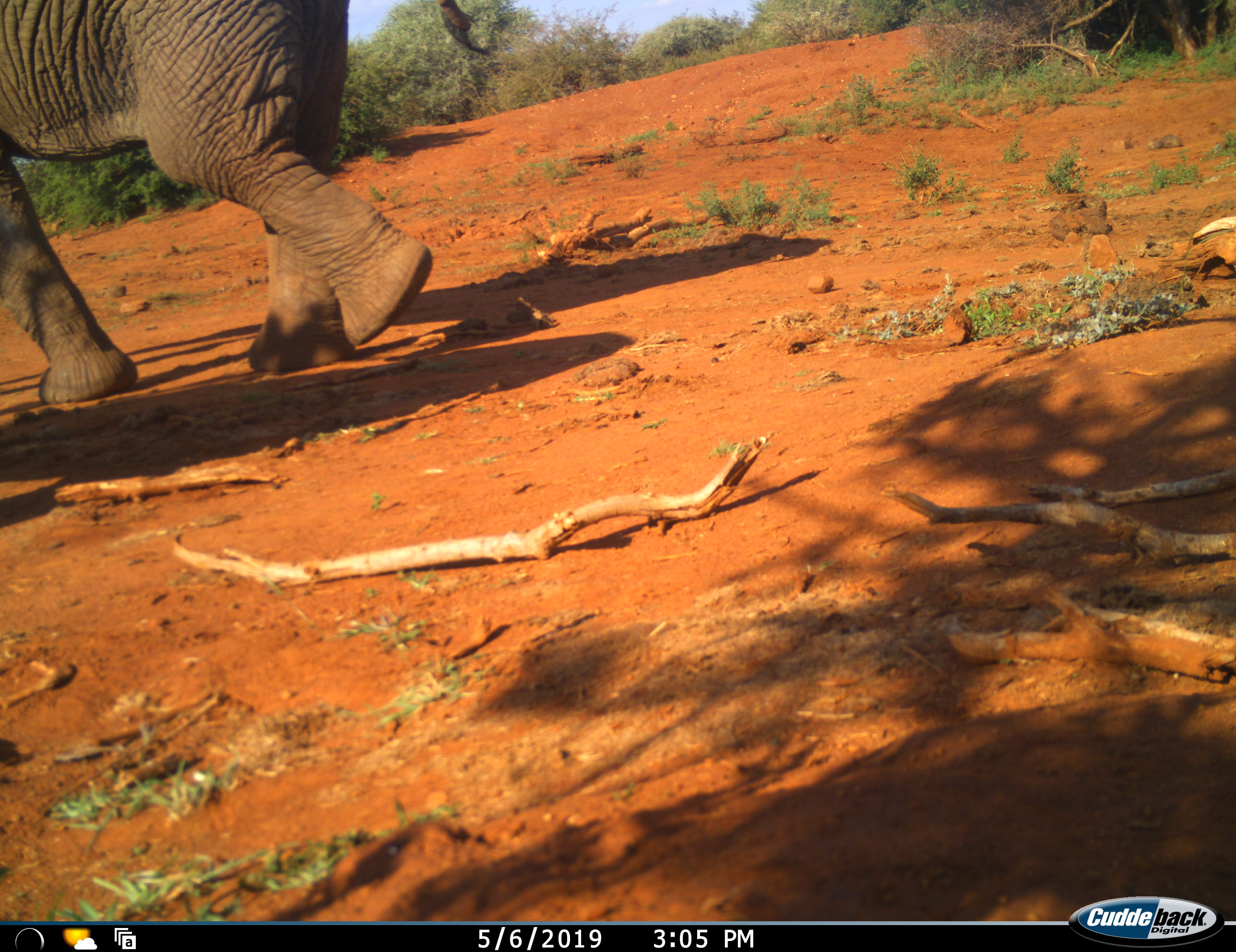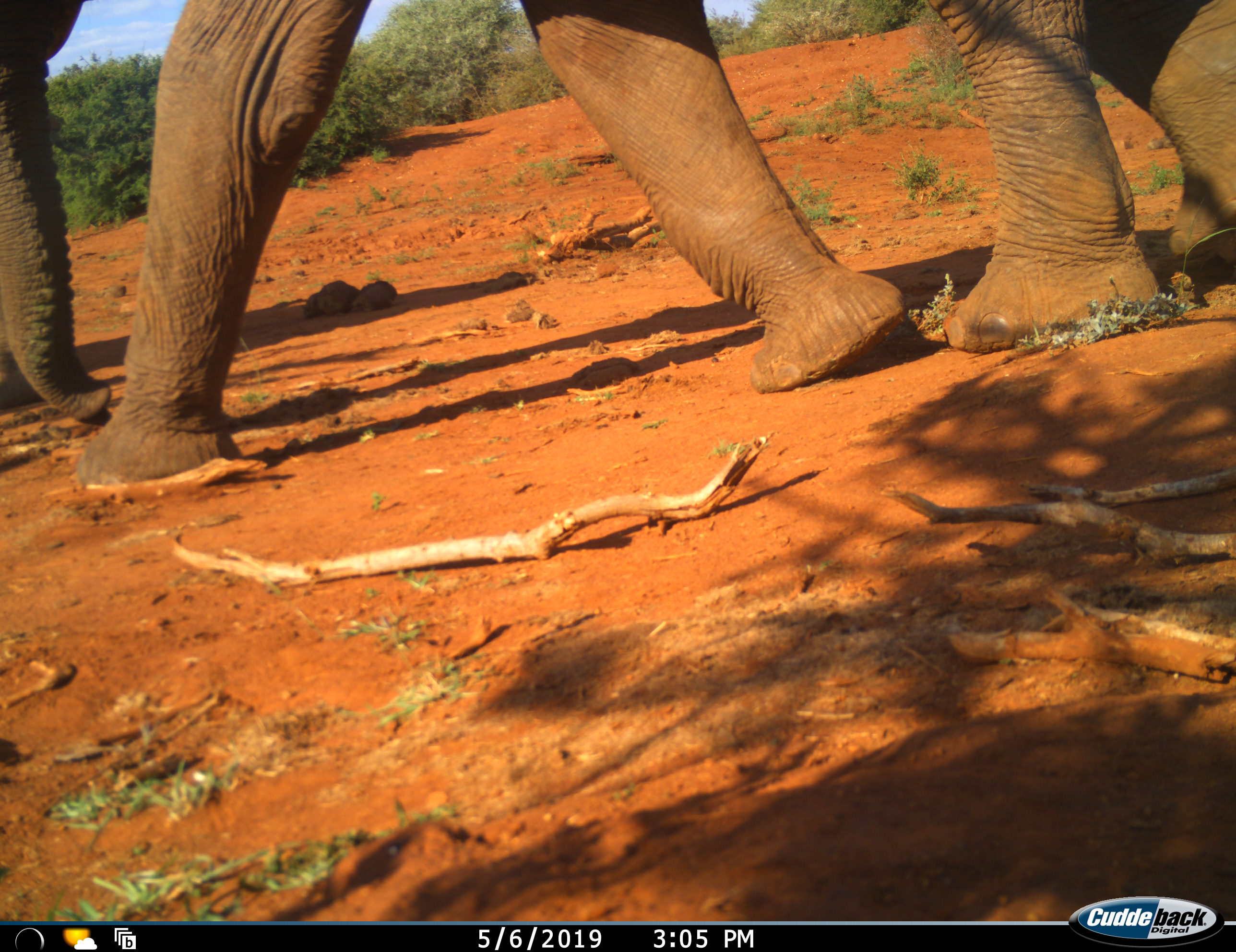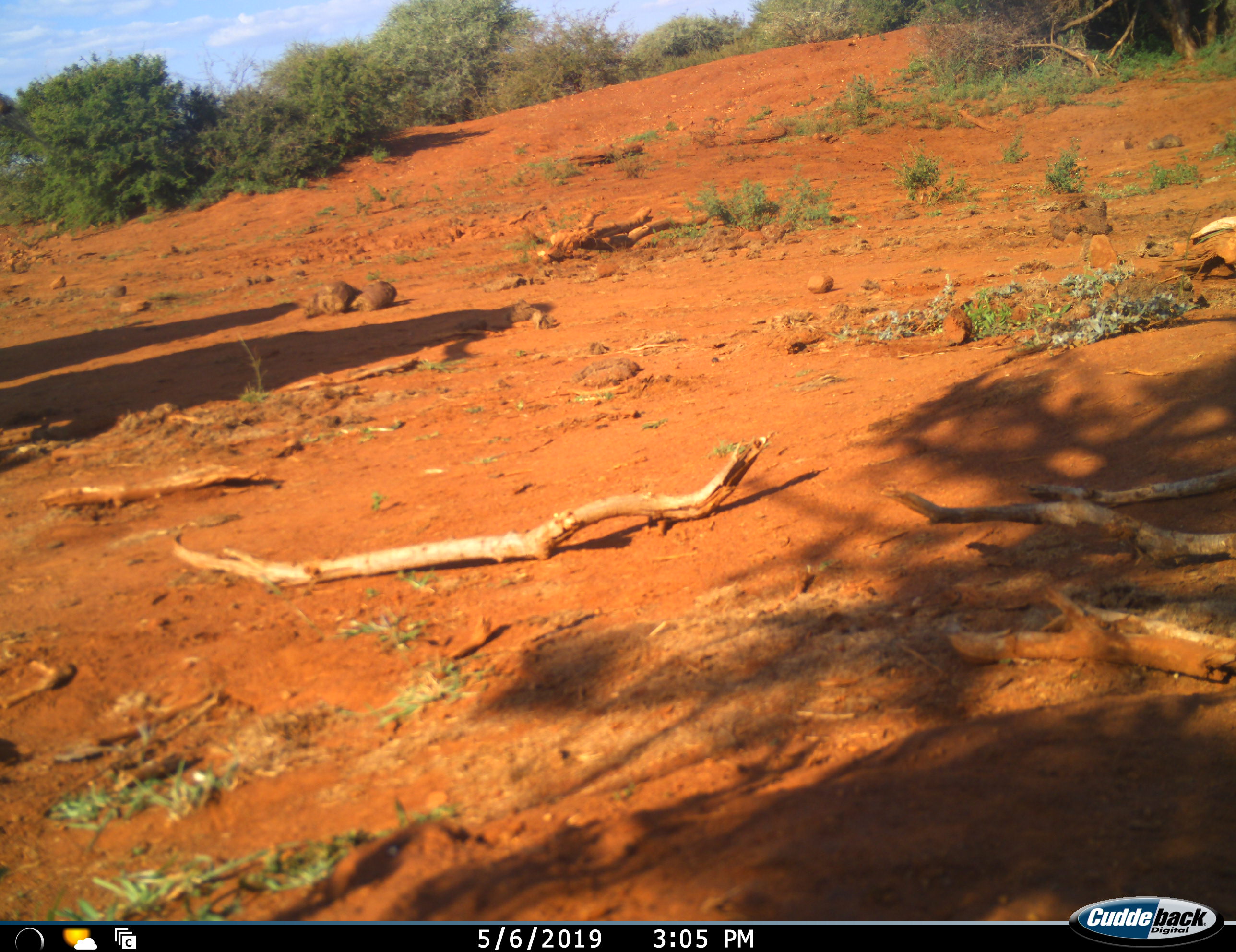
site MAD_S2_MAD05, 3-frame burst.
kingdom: Animalia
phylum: Chordata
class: Mammalia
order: Proboscidea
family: Elephantidae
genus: Loxodonta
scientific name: Loxodonta africana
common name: african bush elephant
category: elephant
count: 2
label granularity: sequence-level